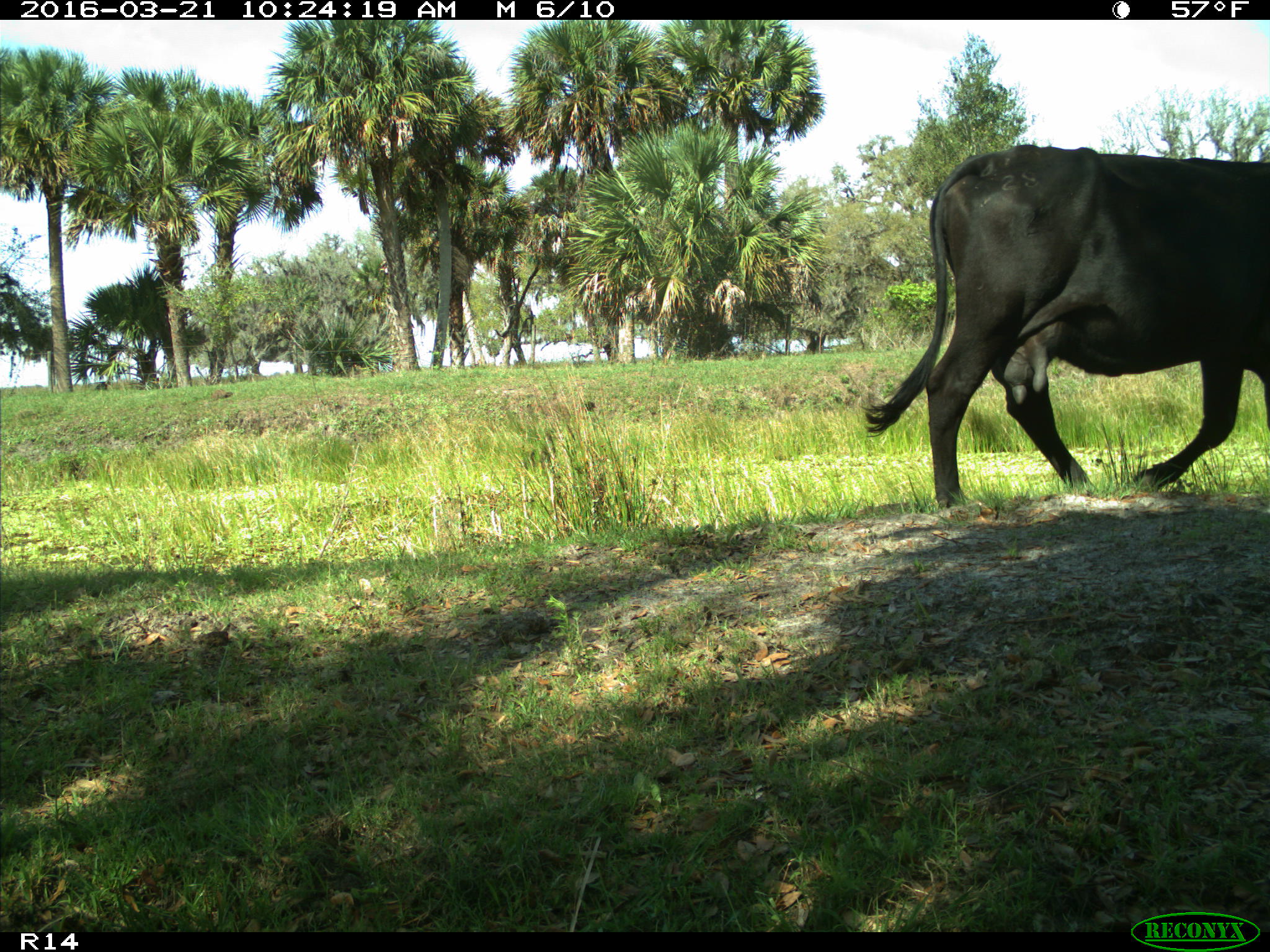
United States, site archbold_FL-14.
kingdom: Animalia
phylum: Chordata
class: Mammalia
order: Artiodactyla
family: Bovidae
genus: Bos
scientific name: Bos taurus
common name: domestic cow